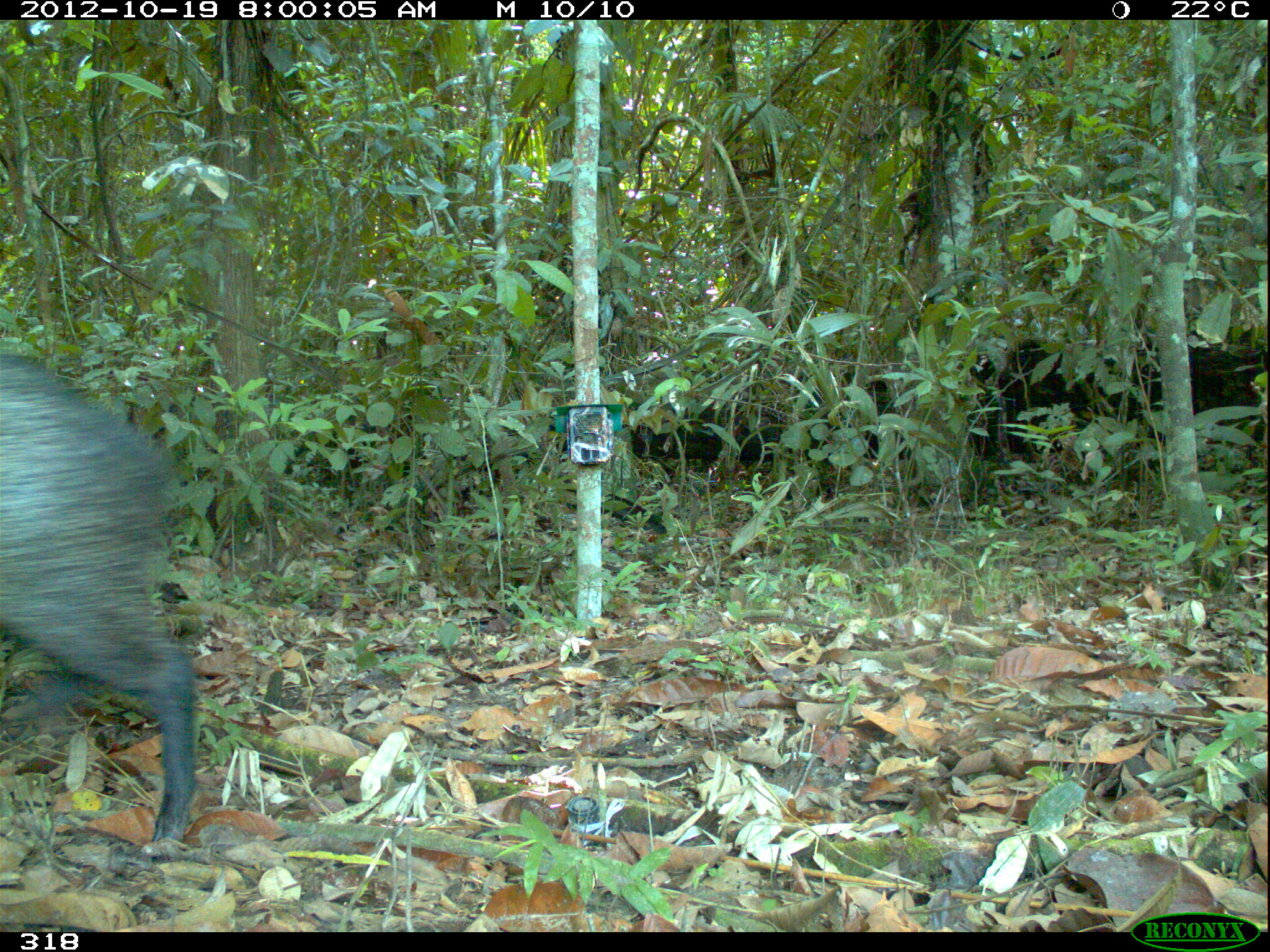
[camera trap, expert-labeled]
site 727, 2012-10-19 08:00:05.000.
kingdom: Animalia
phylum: Chordata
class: Mammalia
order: Artiodactyla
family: Tayassuidae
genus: Pecari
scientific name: Pecari tajacu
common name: collared peccary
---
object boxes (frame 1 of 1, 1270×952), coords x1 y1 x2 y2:
pecari tajacu: 0 352 196 841